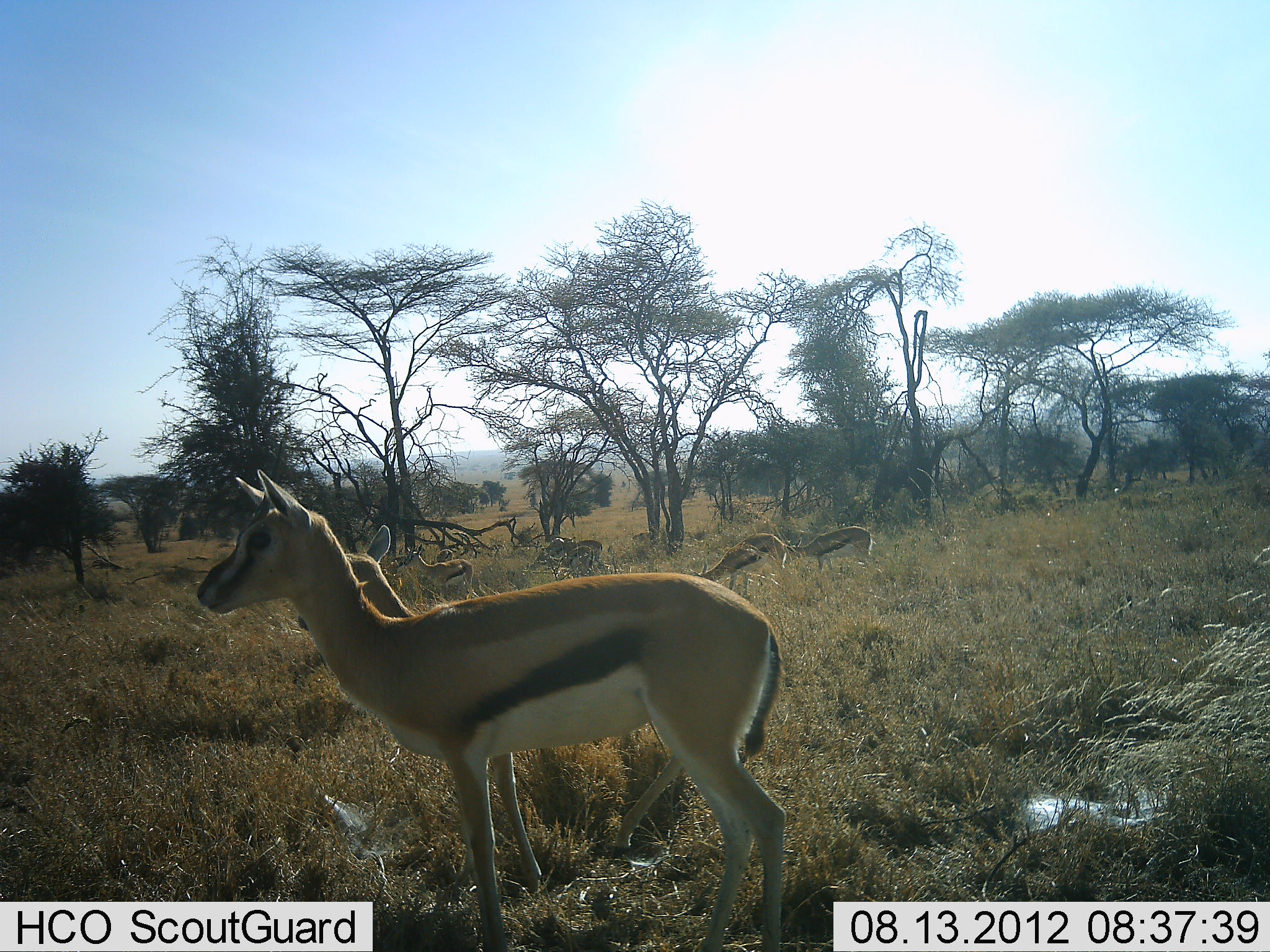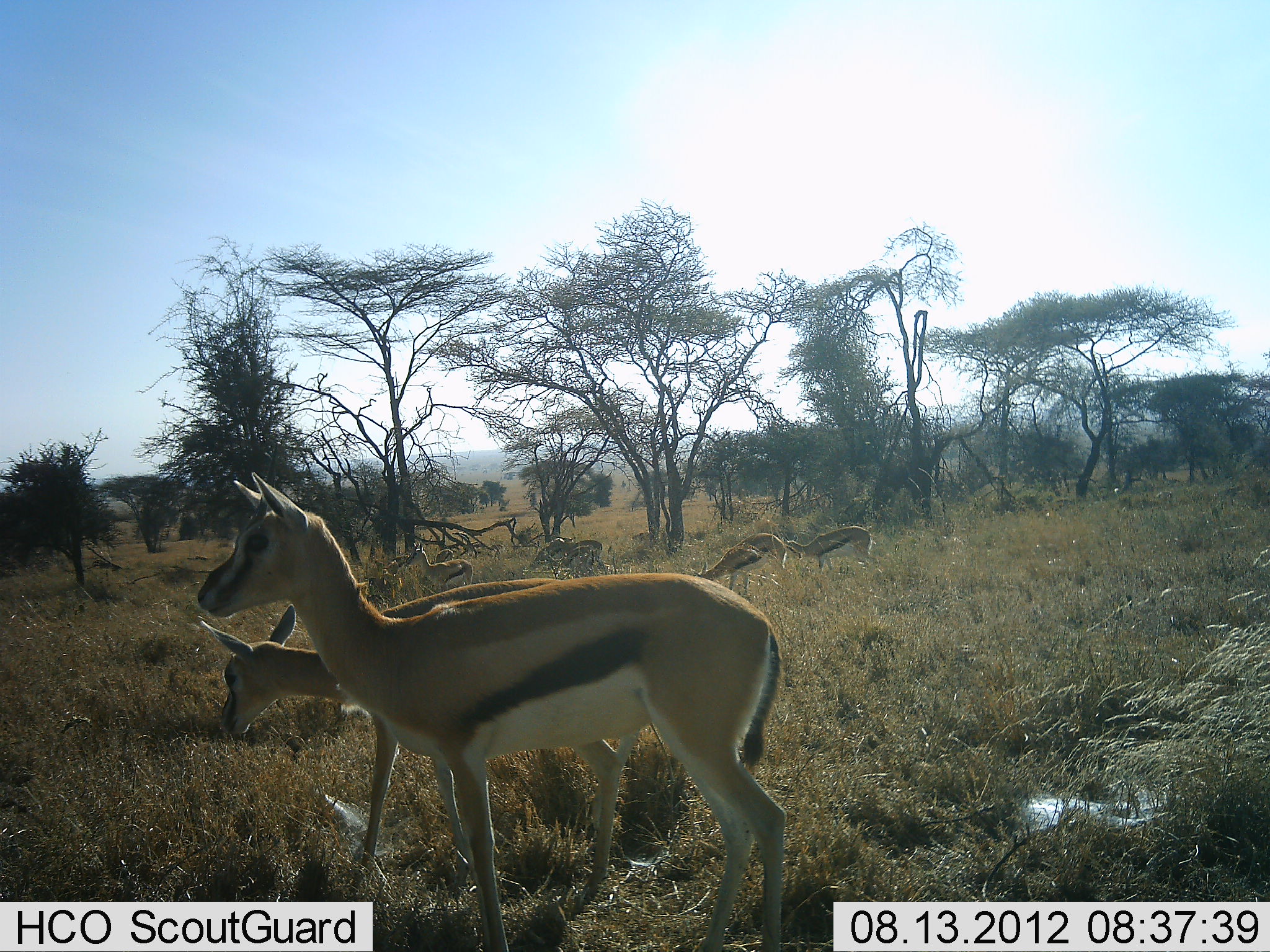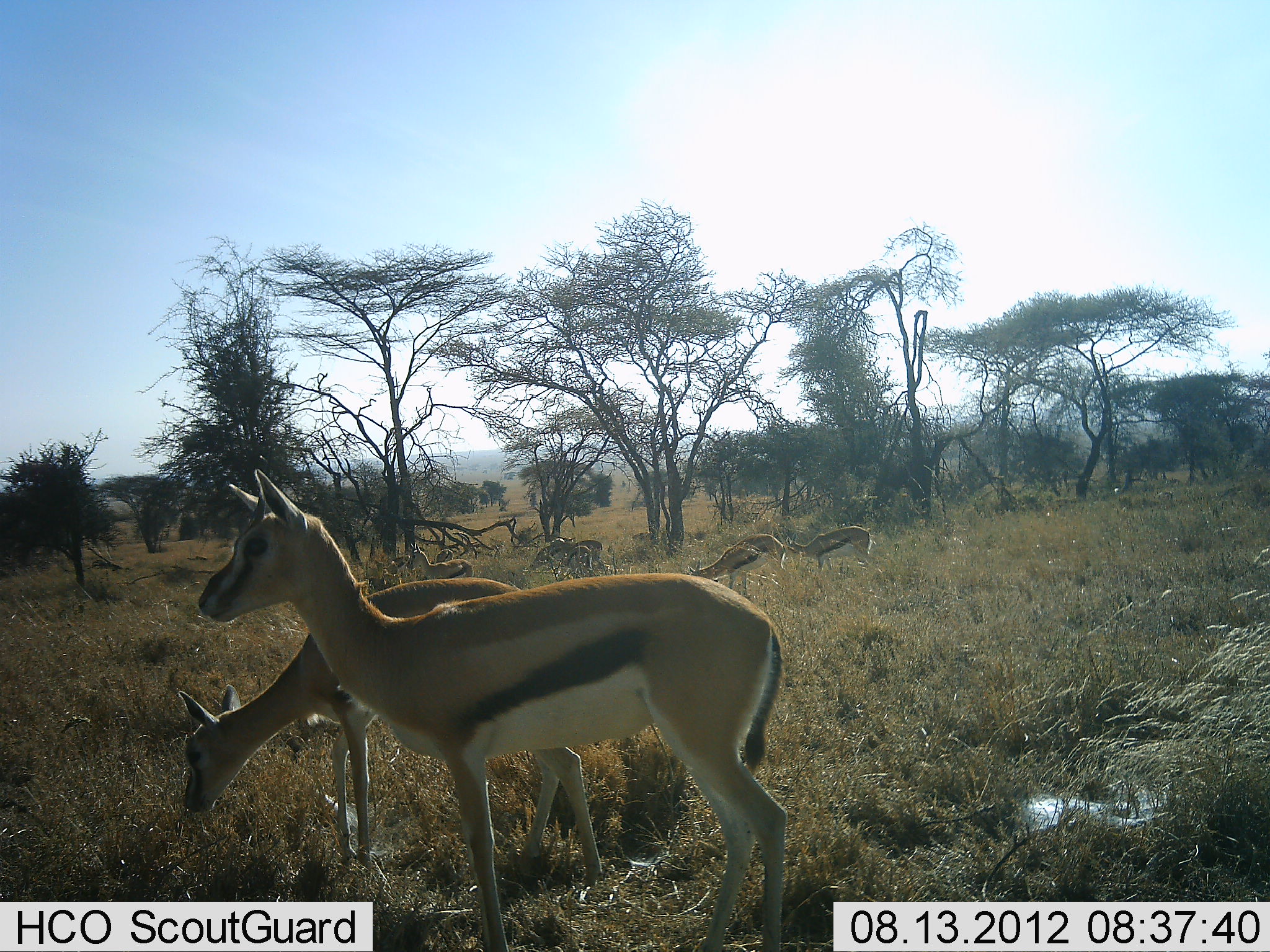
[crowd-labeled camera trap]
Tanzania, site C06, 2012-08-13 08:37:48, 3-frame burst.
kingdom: Animalia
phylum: Chordata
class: Mammalia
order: Artiodactyla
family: Bovidae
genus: Eudorcas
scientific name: Eudorcas thomsonii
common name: thomson's gazelle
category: gazellethomsons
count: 8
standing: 90%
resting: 0%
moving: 20%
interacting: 0%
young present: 10%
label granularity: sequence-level